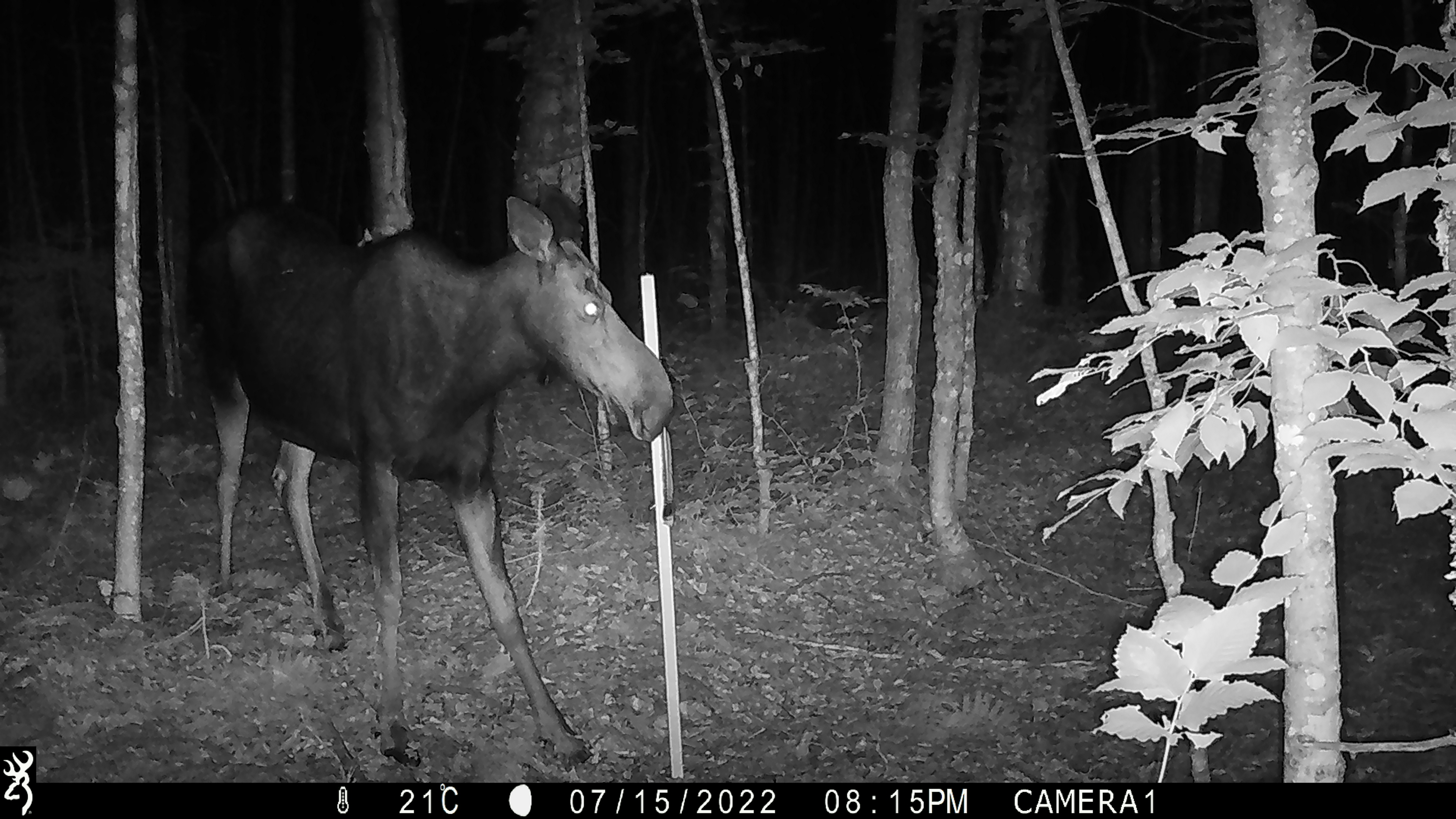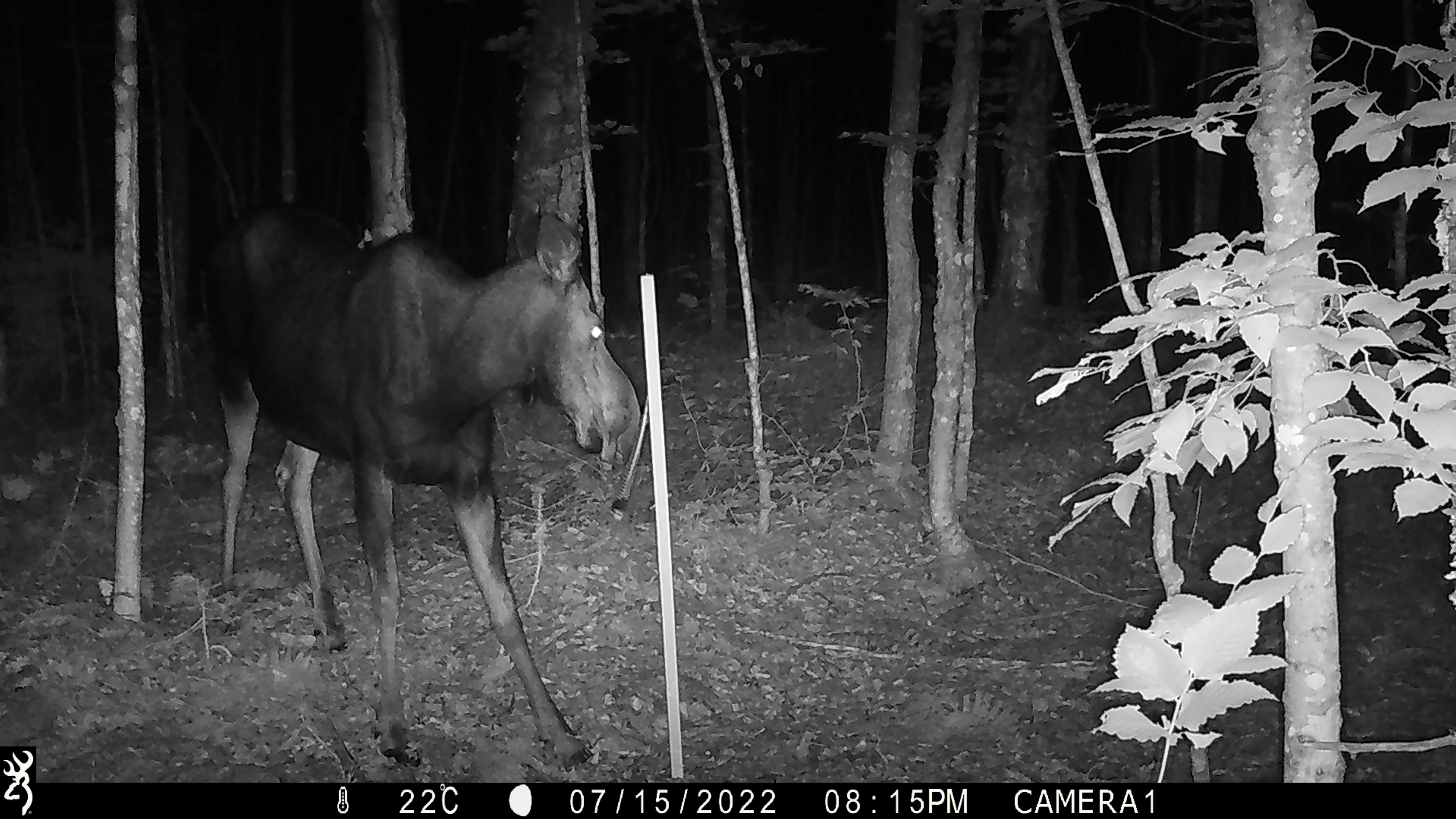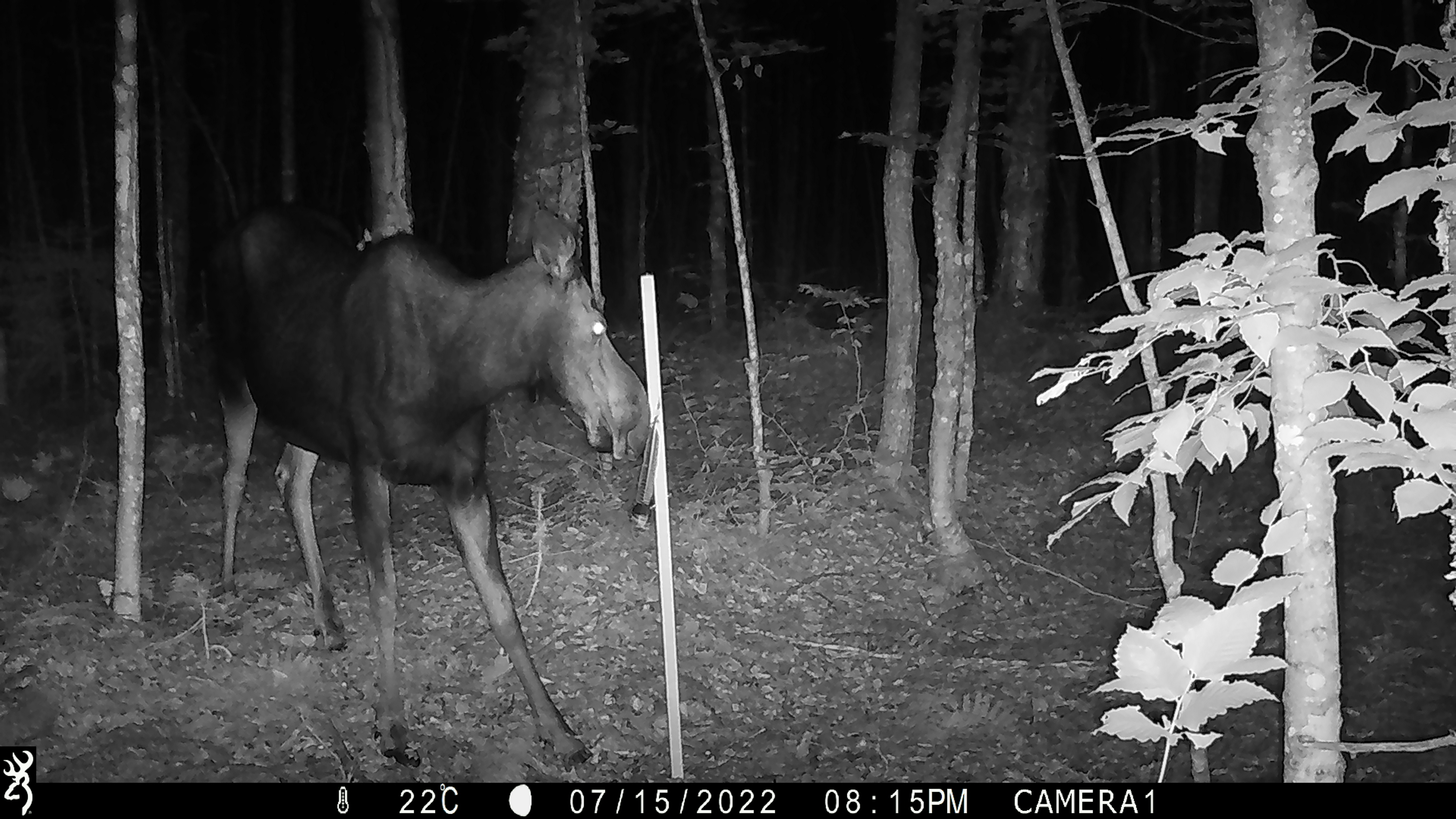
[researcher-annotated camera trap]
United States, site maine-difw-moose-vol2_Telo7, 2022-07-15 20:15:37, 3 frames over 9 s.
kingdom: Animalia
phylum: Chordata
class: Mammalia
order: Artiodactyla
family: Cervidae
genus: Alces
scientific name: Alces alces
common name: moose